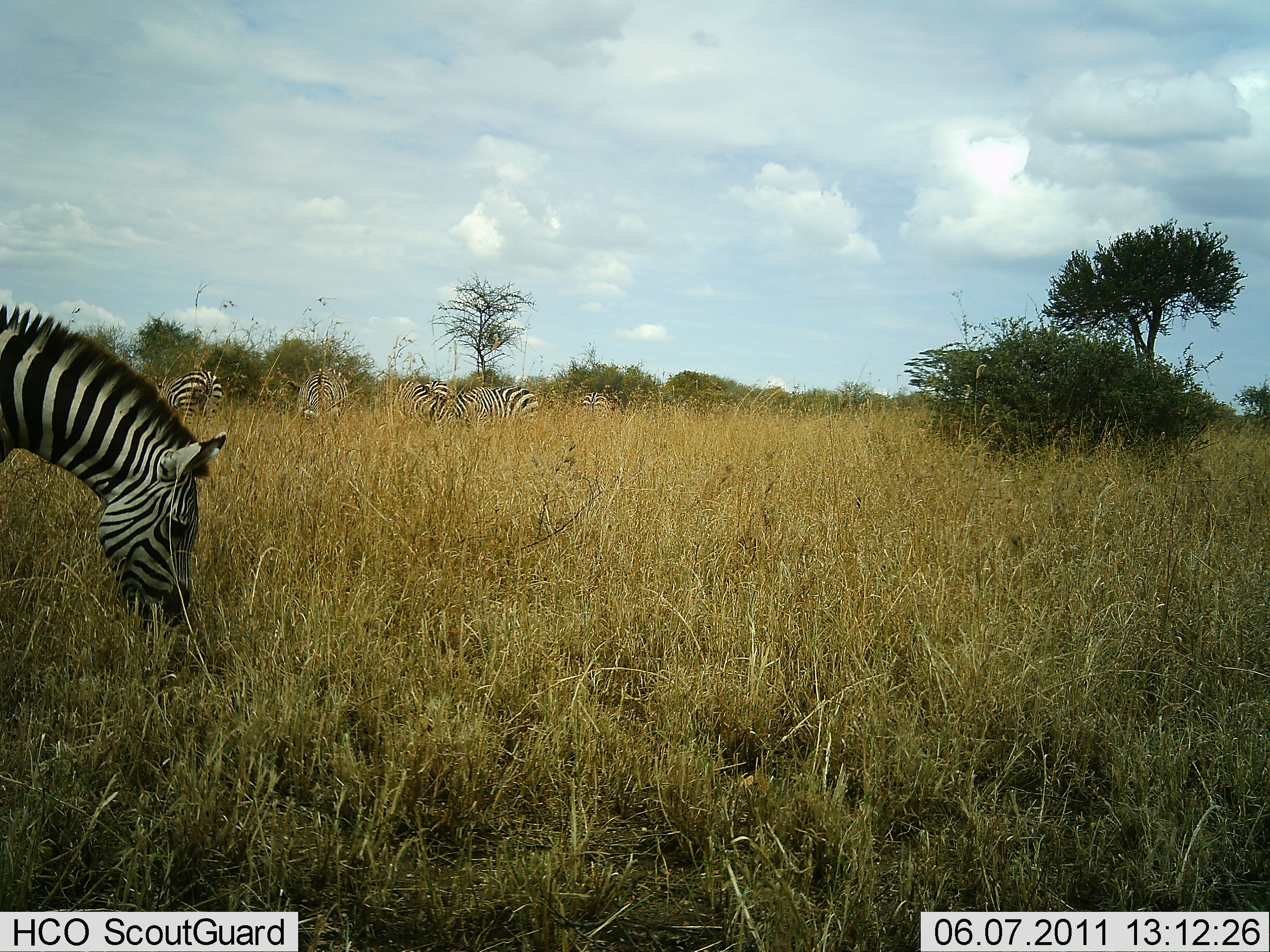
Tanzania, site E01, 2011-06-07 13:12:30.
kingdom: Animalia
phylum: Chordata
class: Mammalia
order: Perissodactyla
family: Equidae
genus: Equus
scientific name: Equus quagga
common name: plains zebra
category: zebra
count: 6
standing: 45%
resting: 0%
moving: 9%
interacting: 0%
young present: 0%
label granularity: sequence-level